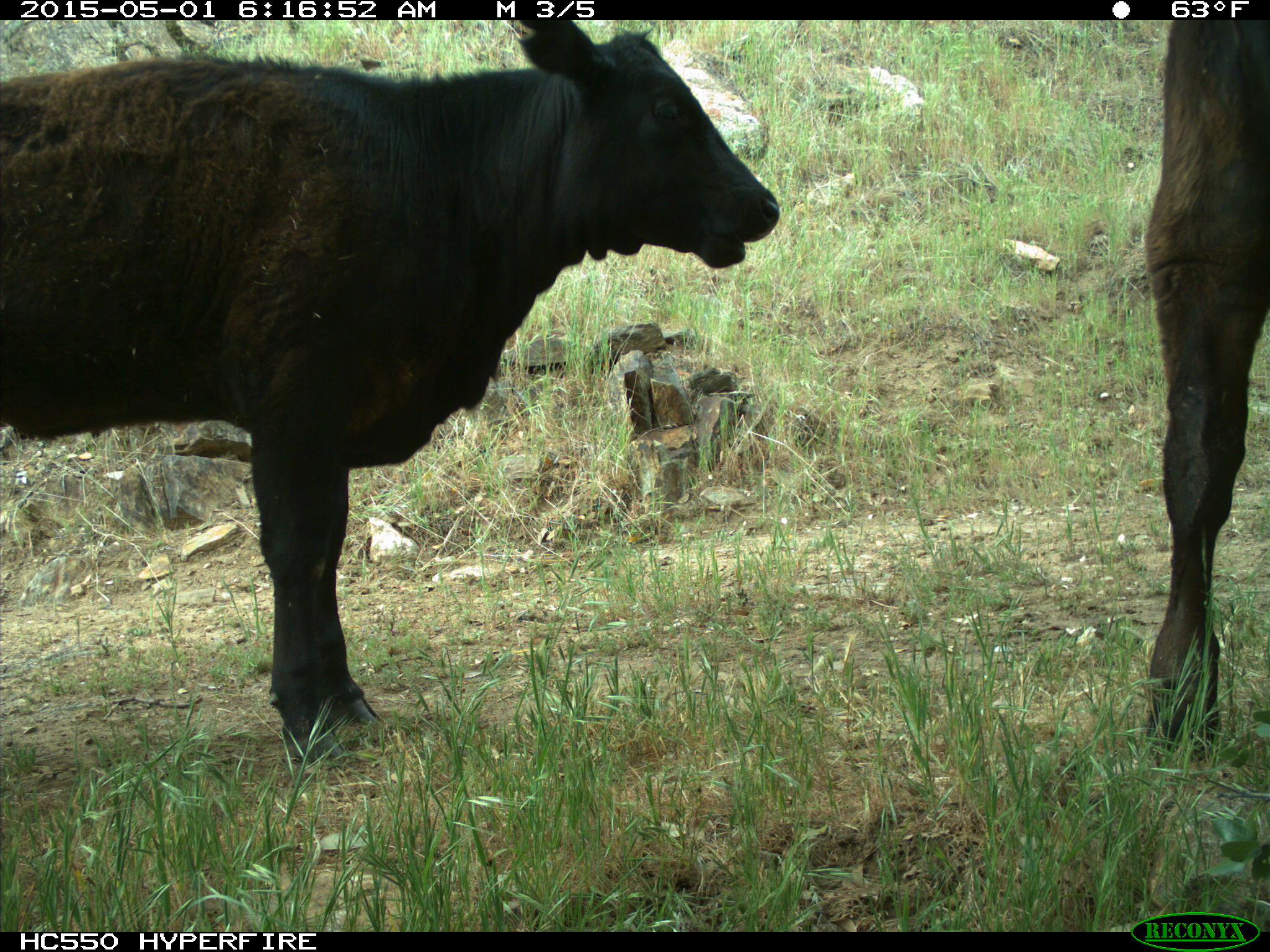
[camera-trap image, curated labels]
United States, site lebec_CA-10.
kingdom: Animalia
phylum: Chordata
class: Mammalia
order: Artiodactyla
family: Bovidae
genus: Bos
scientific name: Bos taurus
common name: domestic cow